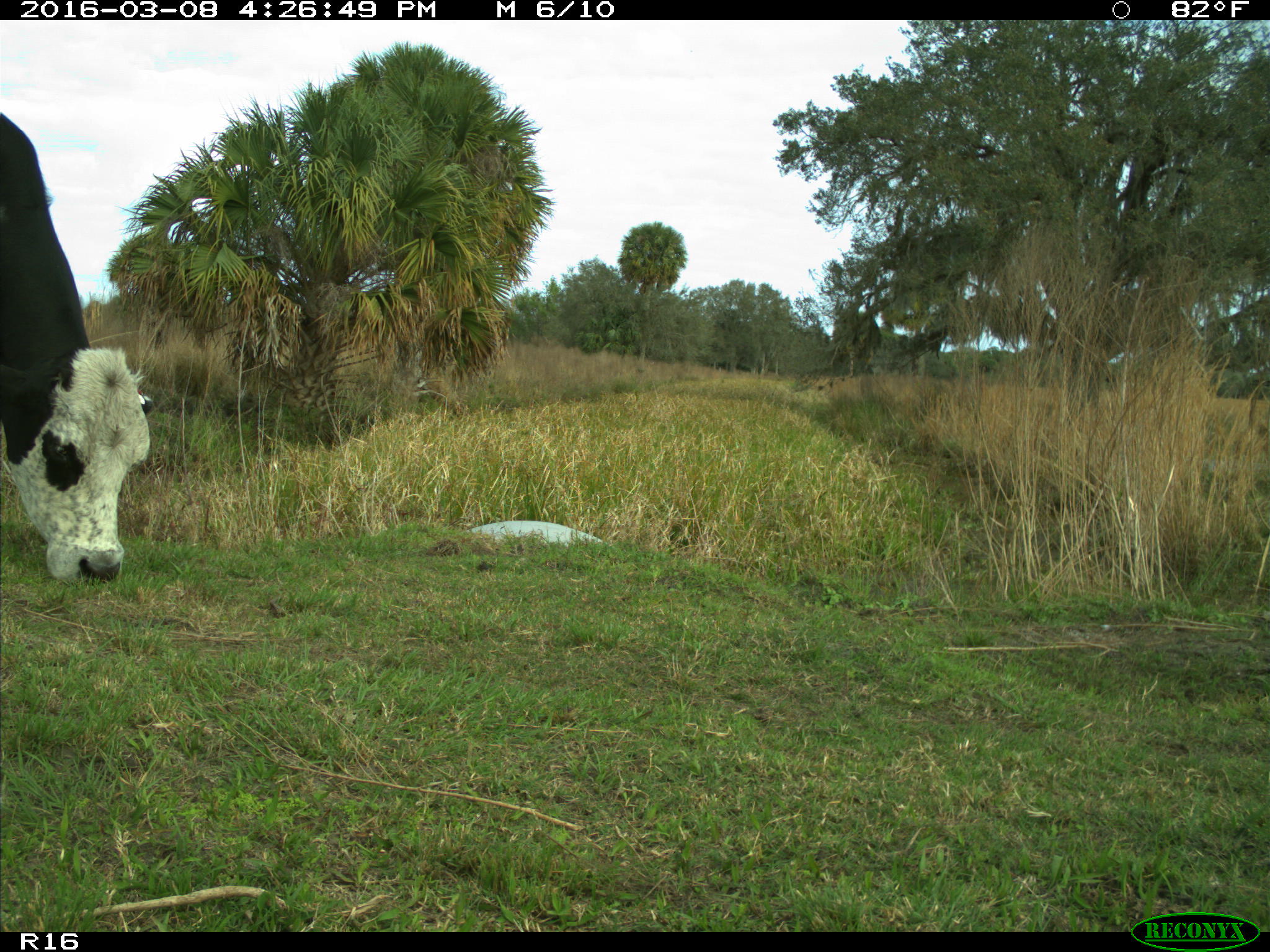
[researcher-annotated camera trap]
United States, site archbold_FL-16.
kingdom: Animalia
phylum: Chordata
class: Mammalia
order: Artiodactyla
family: Bovidae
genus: Bos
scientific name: Bos taurus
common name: domestic cow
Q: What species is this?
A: Bos taurus (domestic cow).